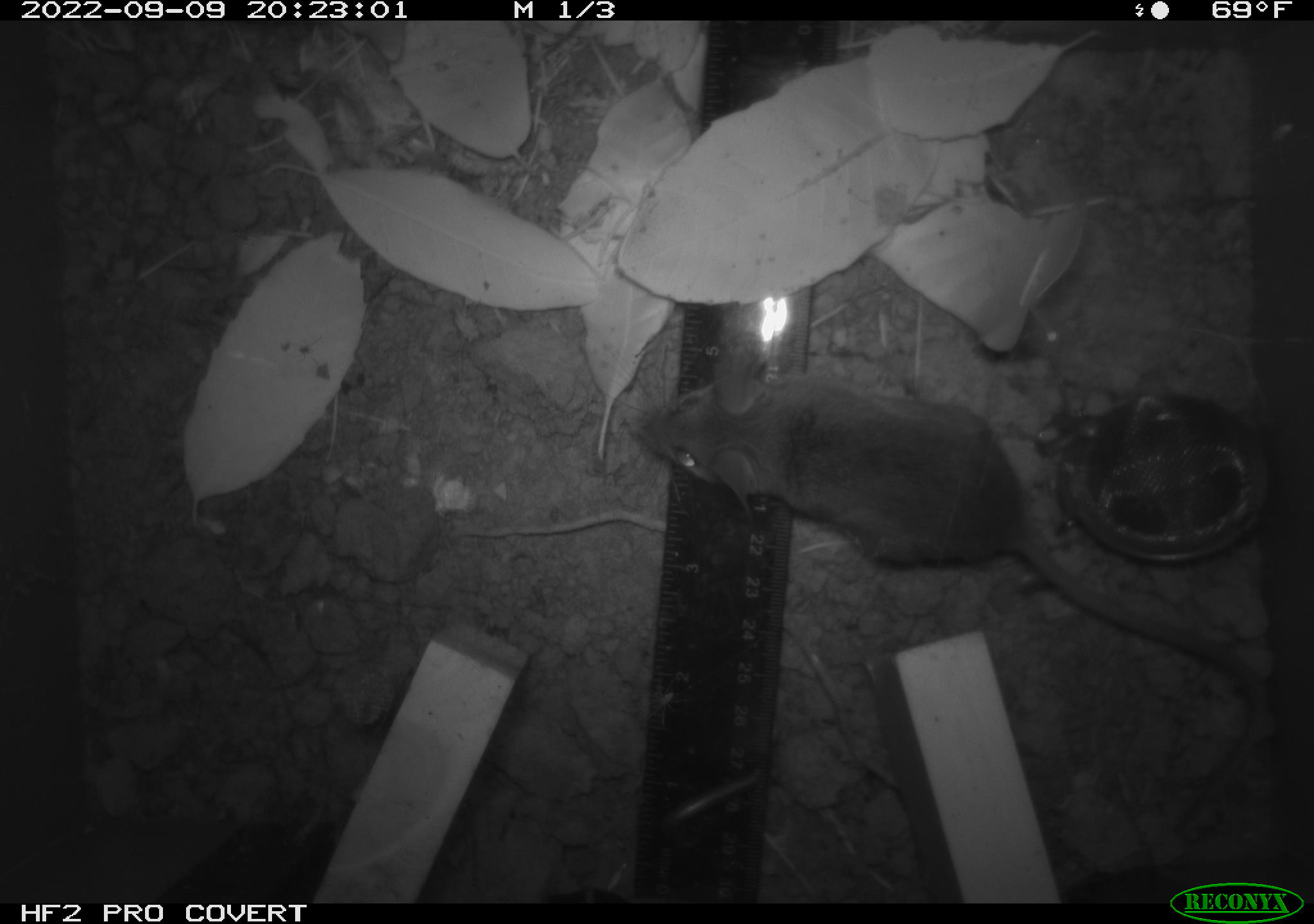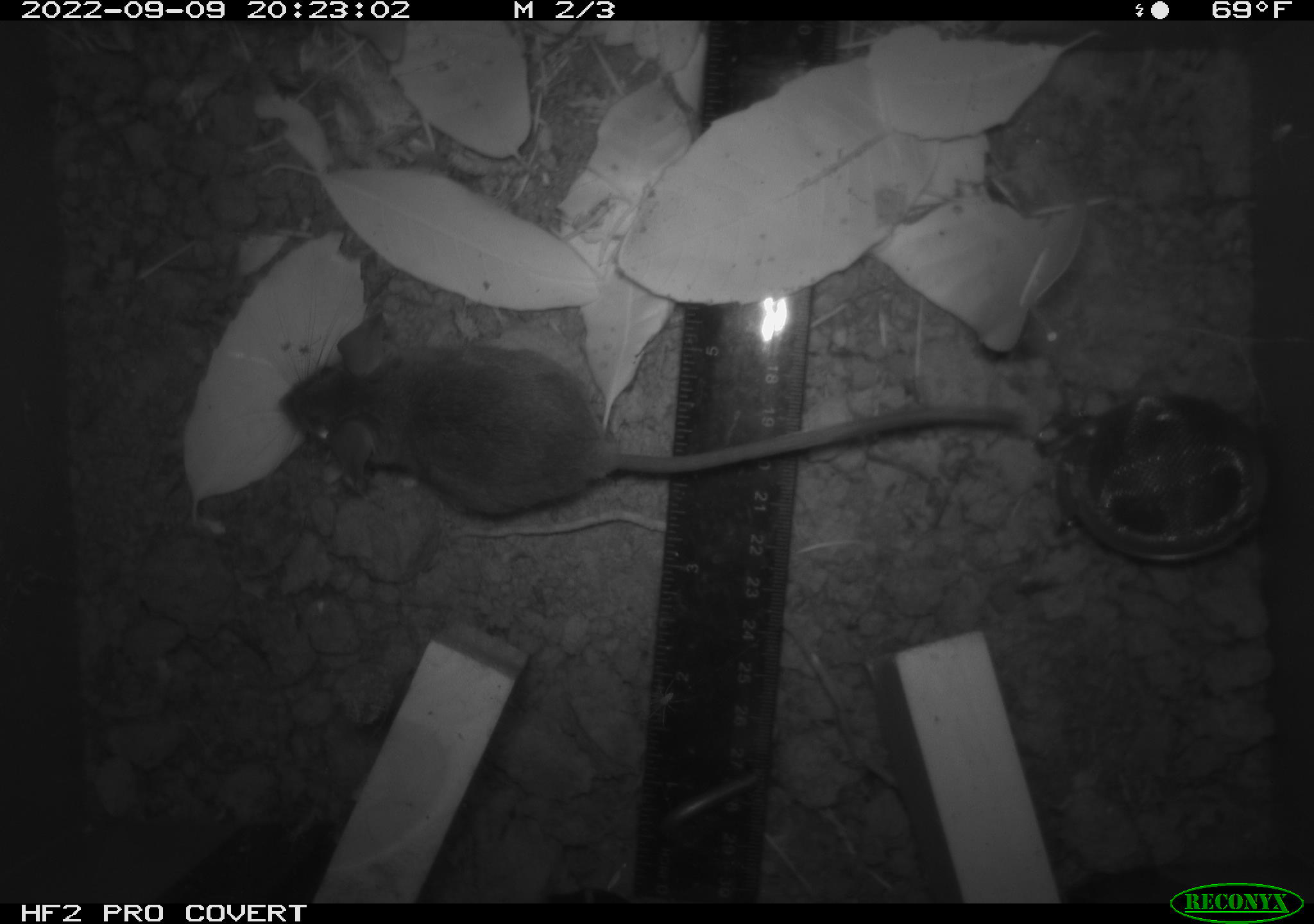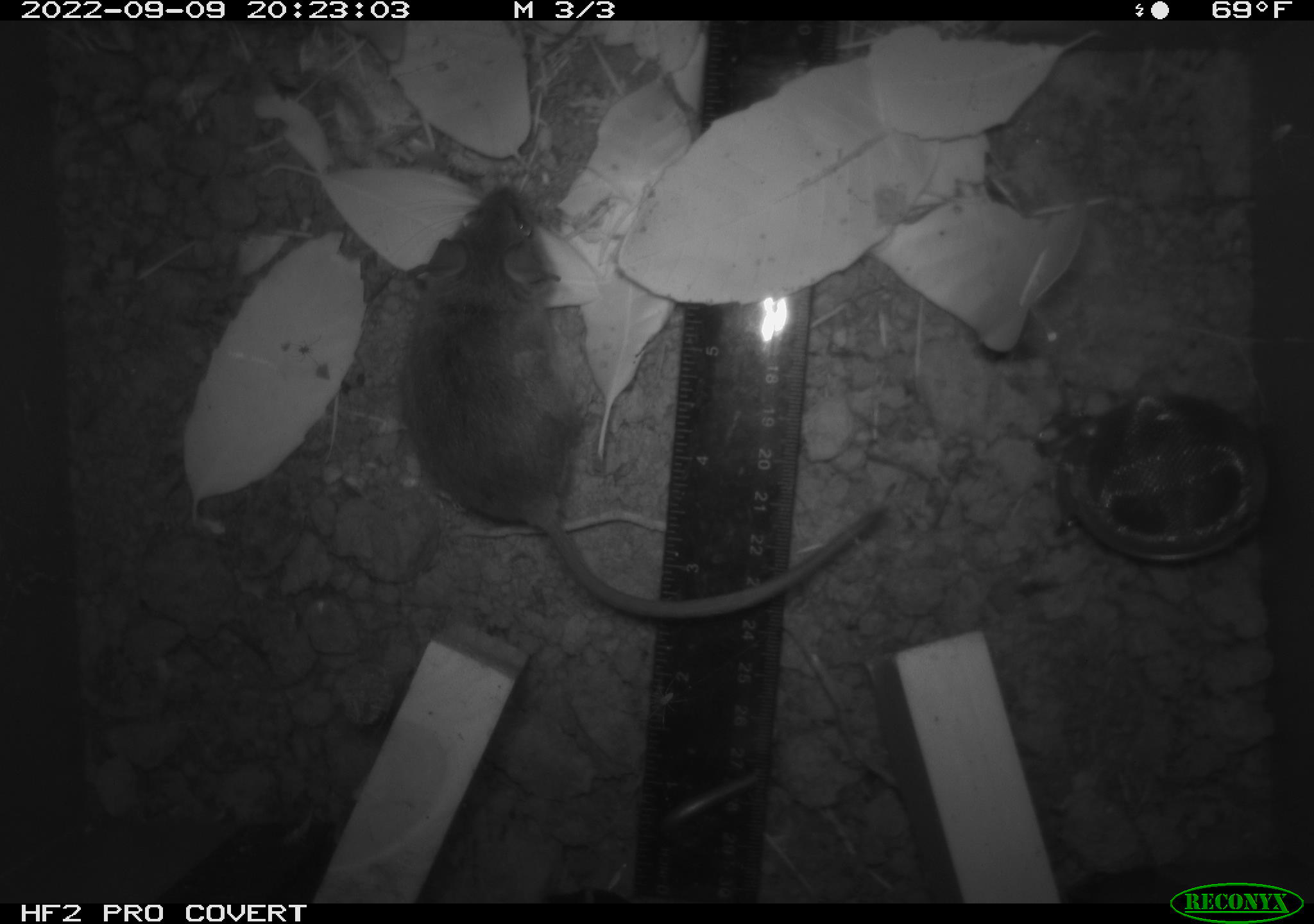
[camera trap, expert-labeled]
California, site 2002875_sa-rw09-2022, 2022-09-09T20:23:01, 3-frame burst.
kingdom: Animalia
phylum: Chordata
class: Mammalia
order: Rodentia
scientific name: Rodentia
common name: rodent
Rodent (Rodentia).